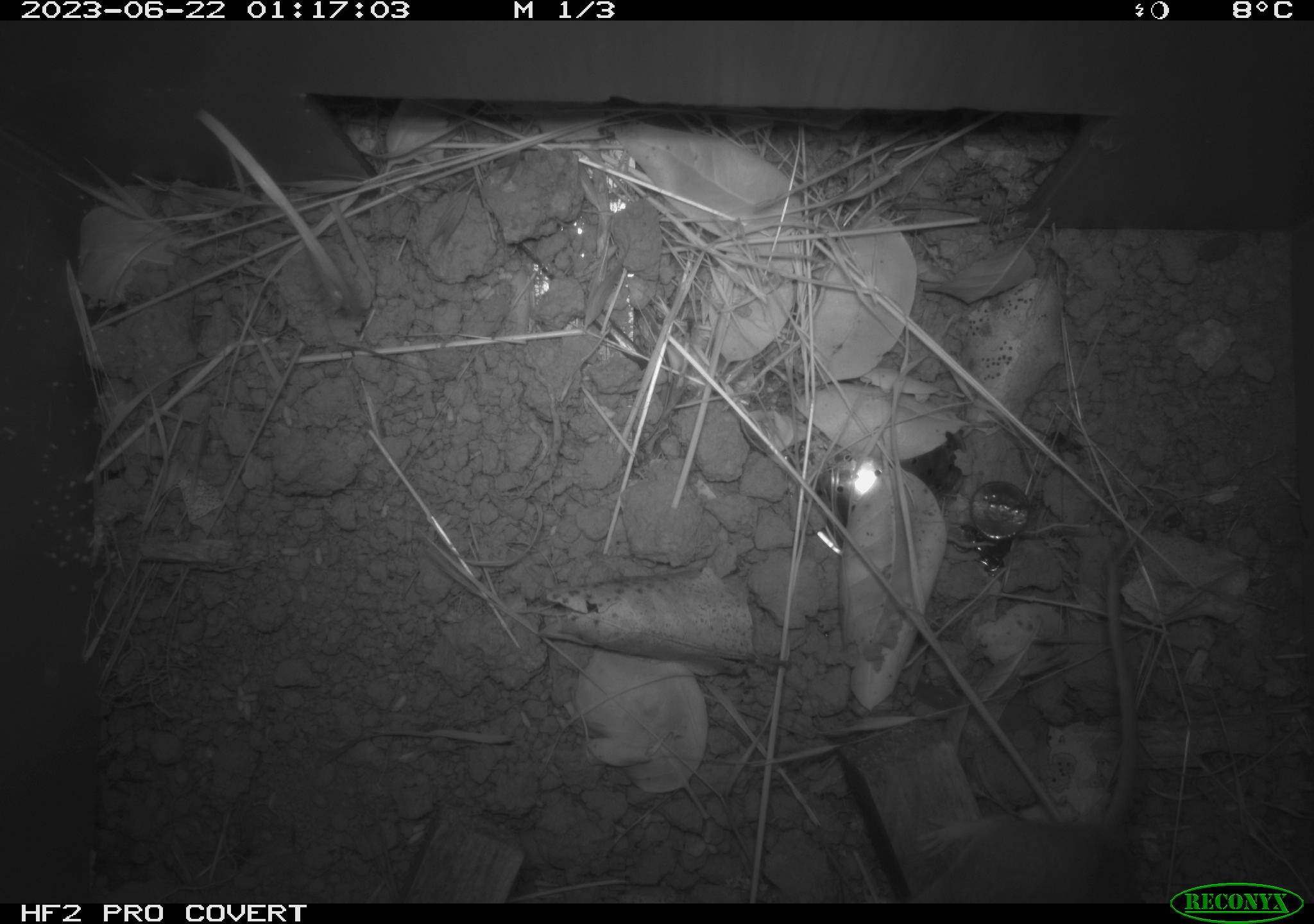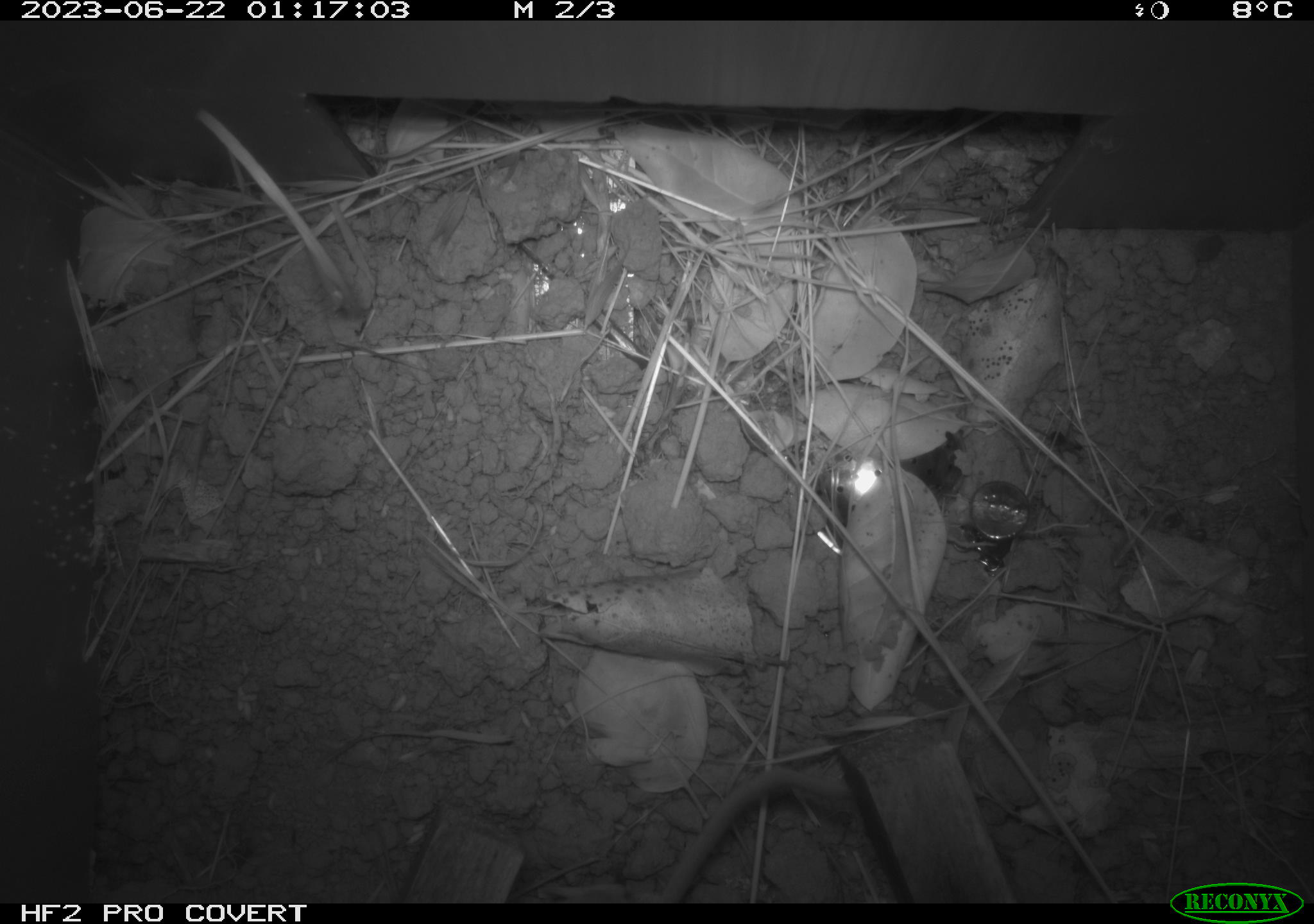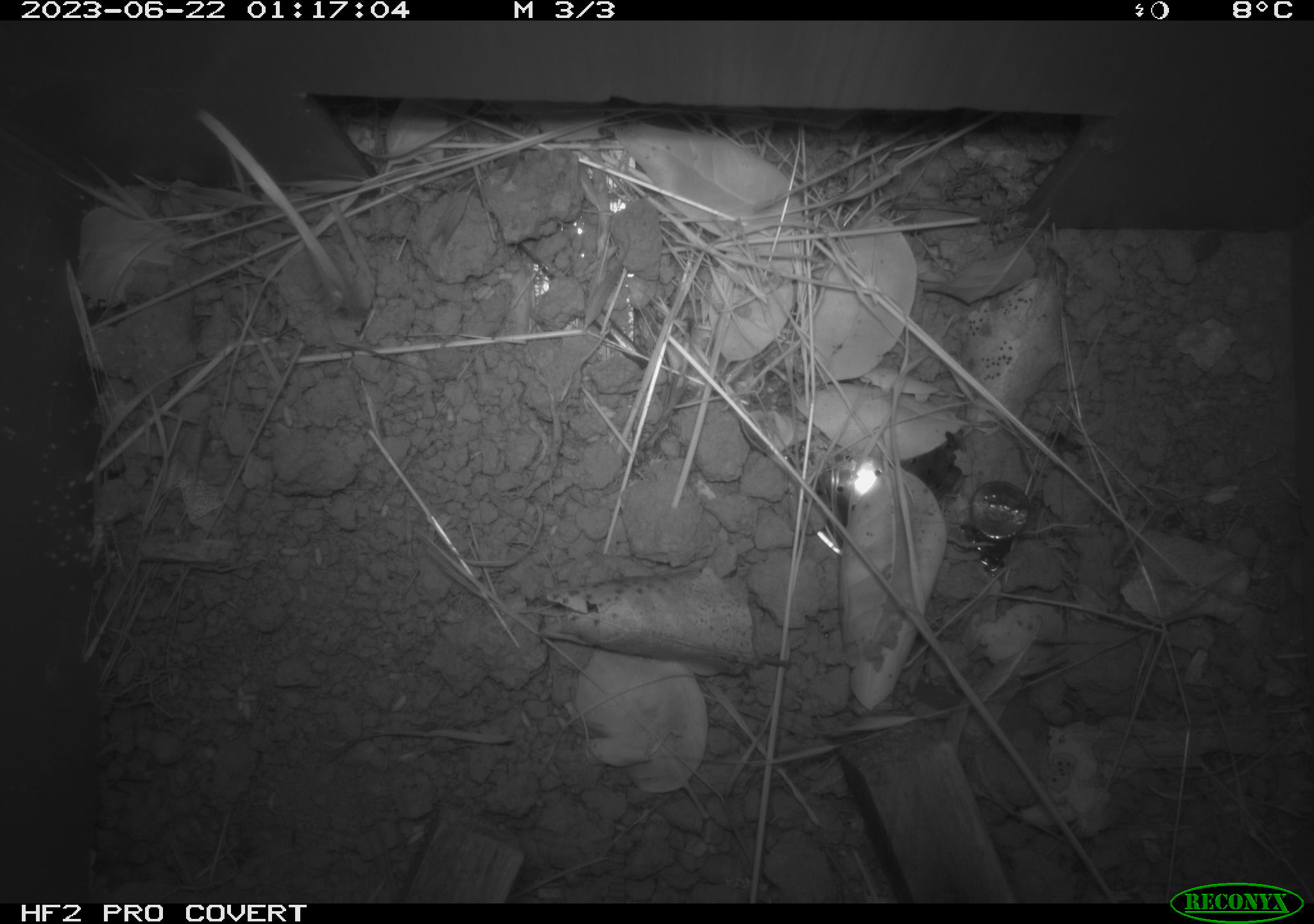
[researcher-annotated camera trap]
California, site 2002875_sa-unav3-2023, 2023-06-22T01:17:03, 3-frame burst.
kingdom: Animalia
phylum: Chordata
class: Mammalia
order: Rodentia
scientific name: Rodentia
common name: mouse species